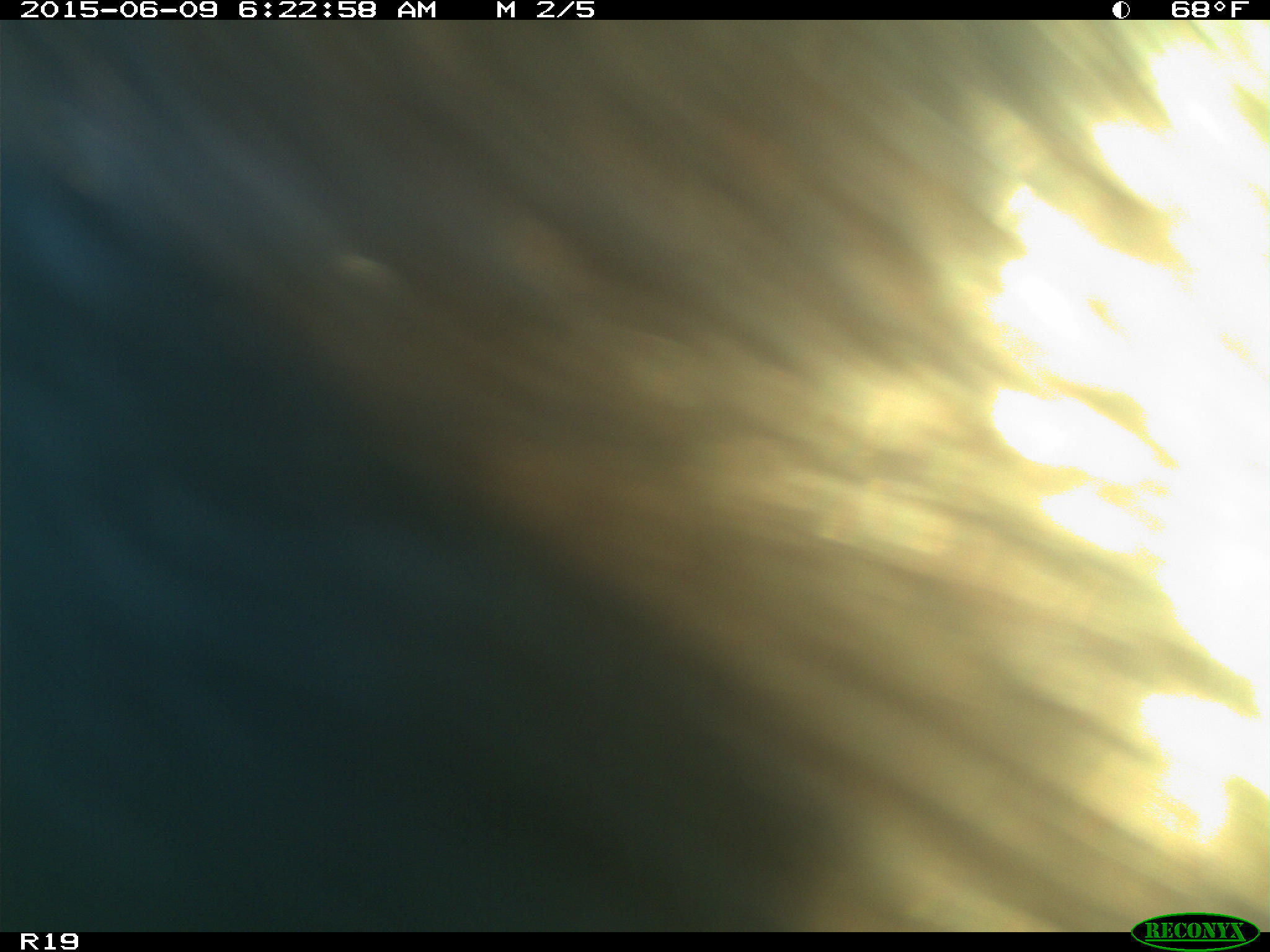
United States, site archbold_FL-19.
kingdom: Animalia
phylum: Chordata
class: Mammalia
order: Artiodactyla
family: Bovidae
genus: Bos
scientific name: Bos taurus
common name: domestic cow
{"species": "Bos taurus (domestic cow)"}